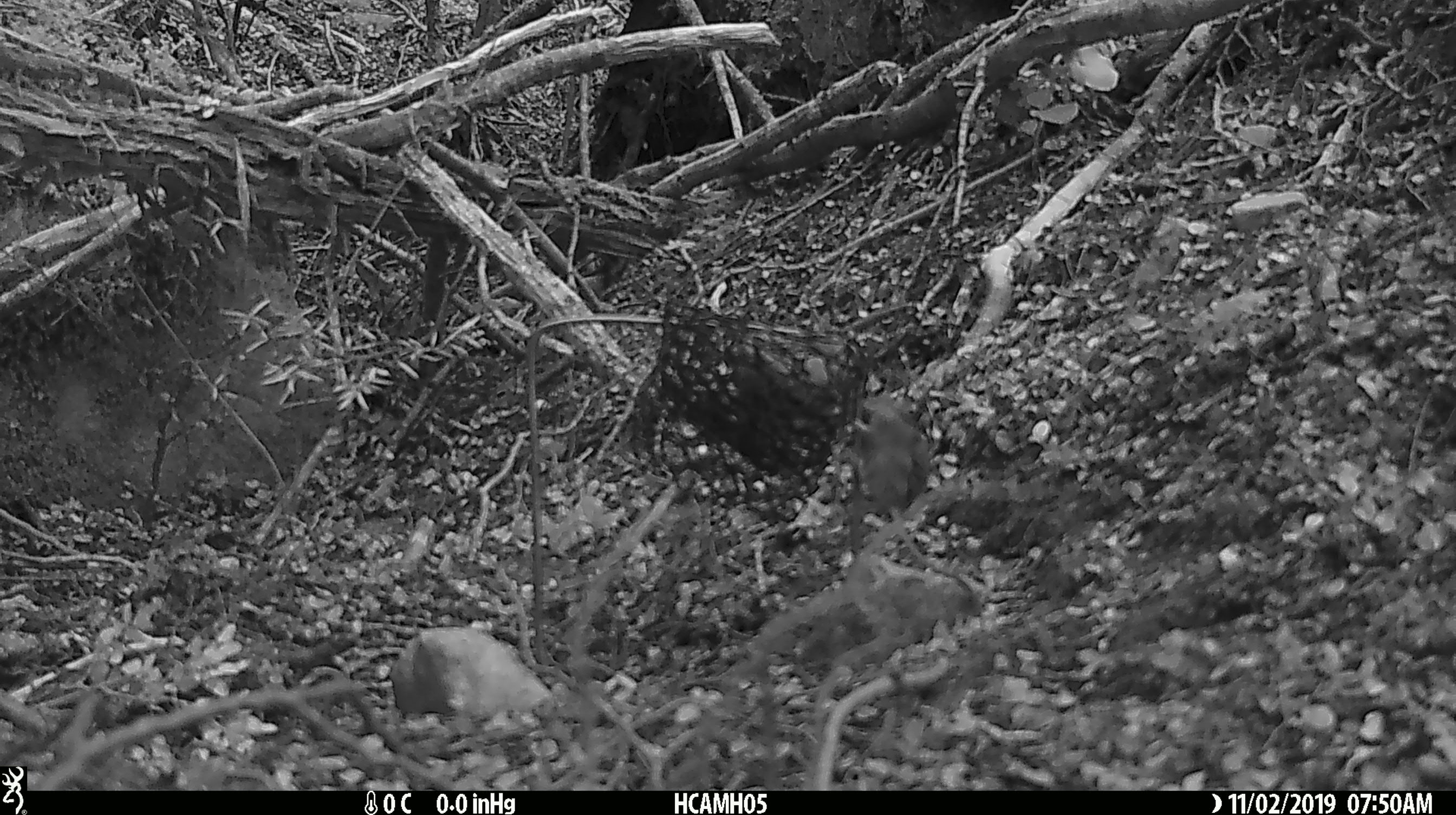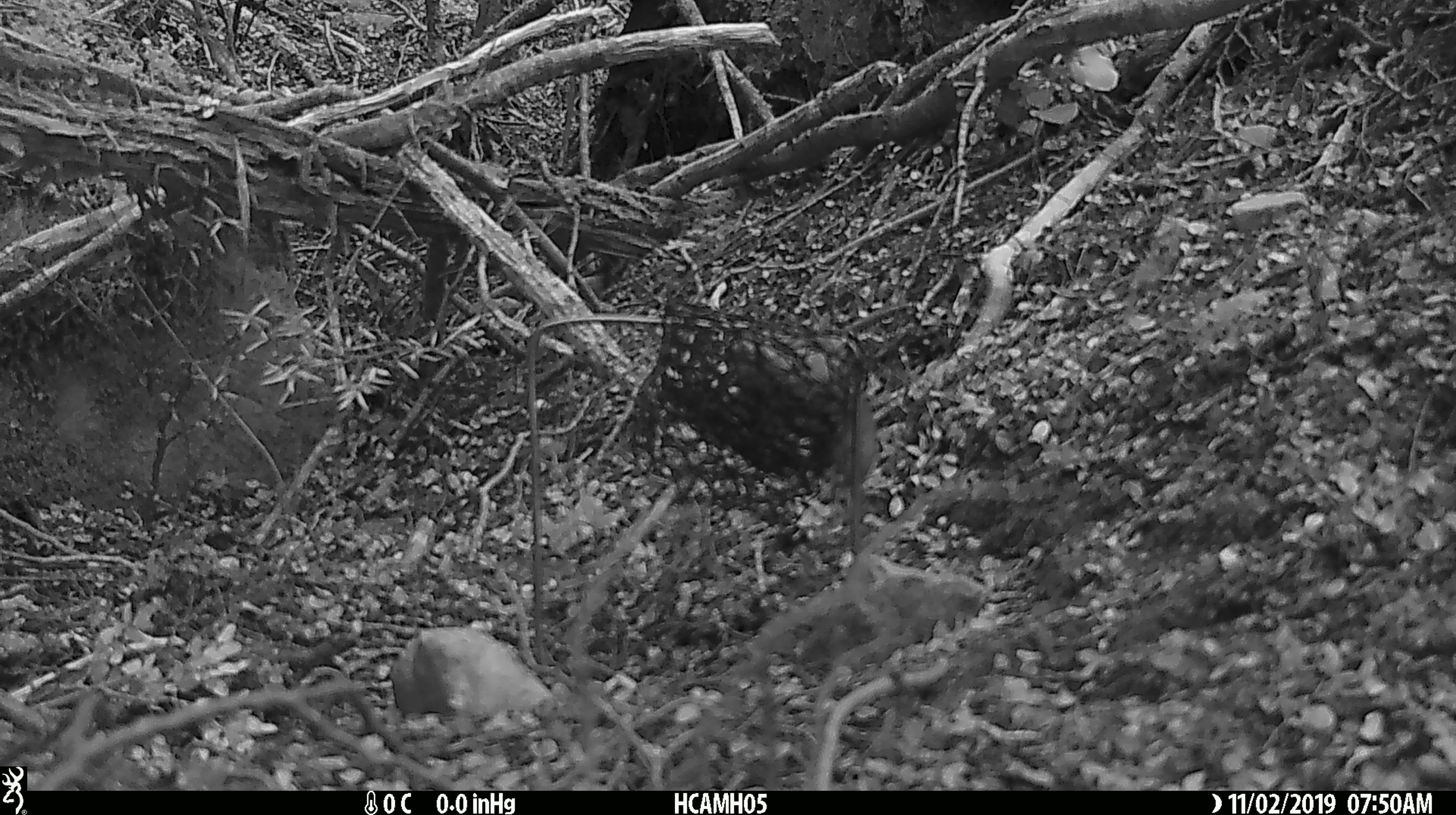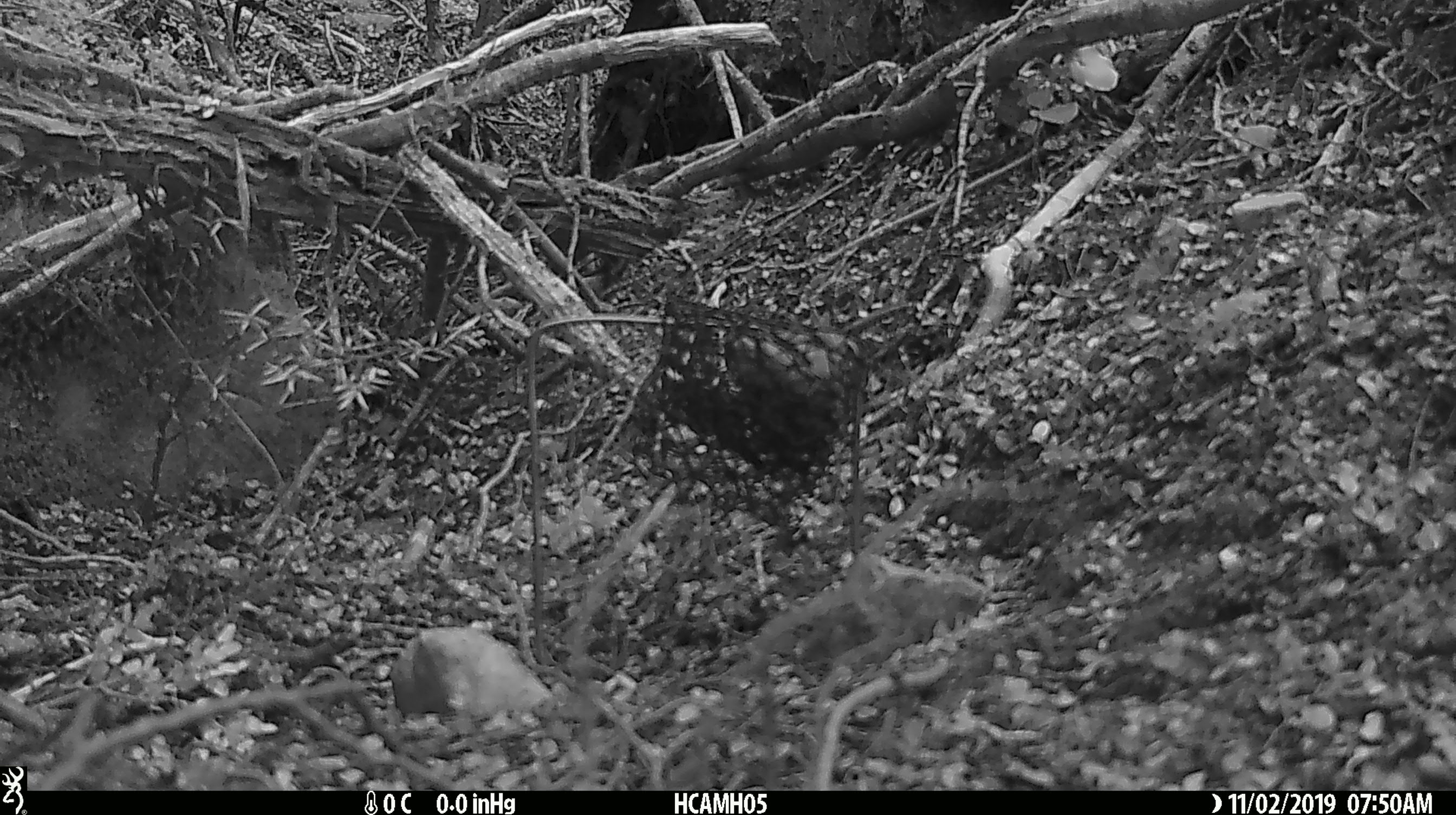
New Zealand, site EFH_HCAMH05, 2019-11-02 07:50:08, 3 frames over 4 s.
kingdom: Animalia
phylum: Chordata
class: Mammalia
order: Rodentia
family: Muridae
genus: Mus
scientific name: Mus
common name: mouse